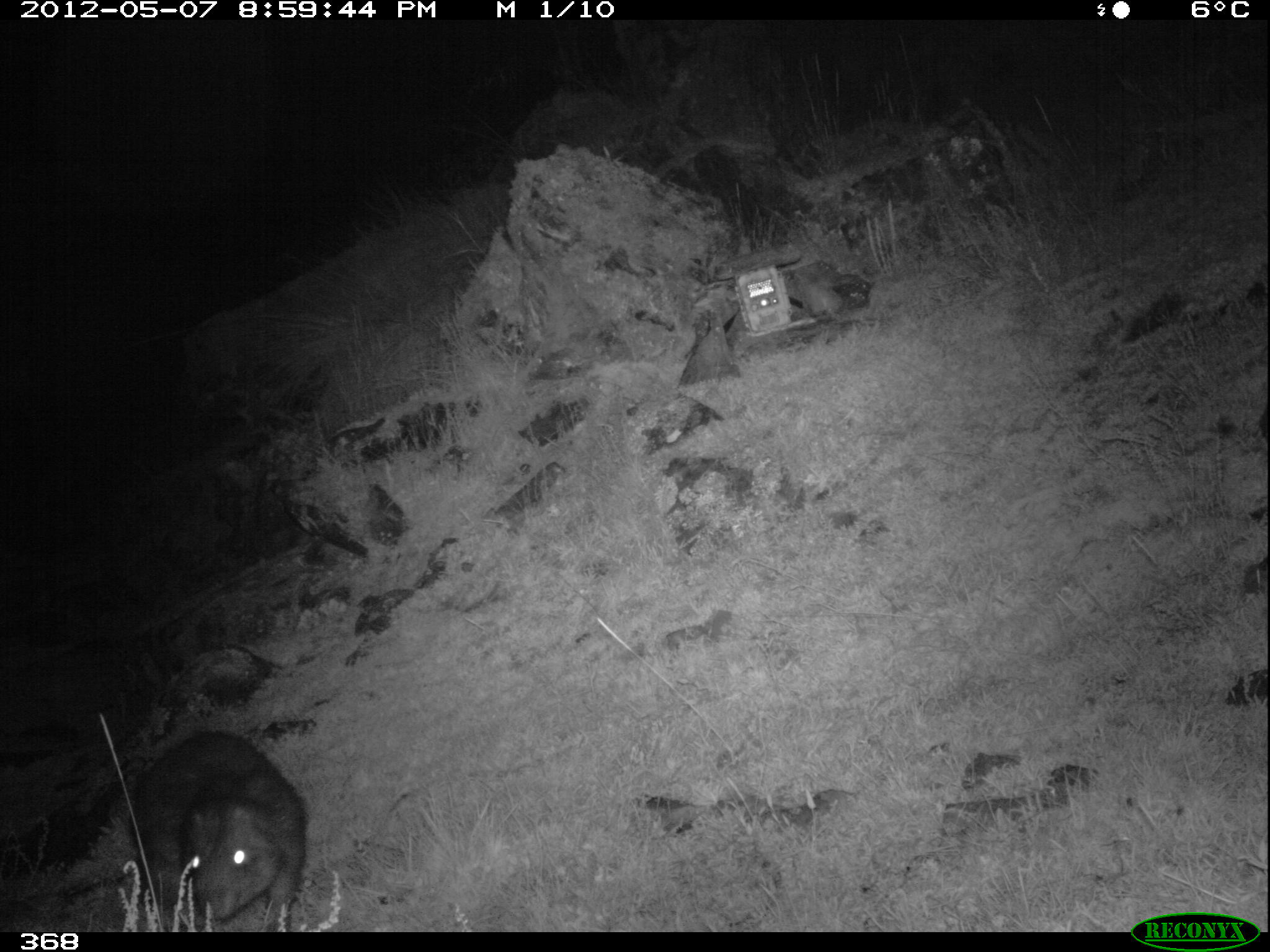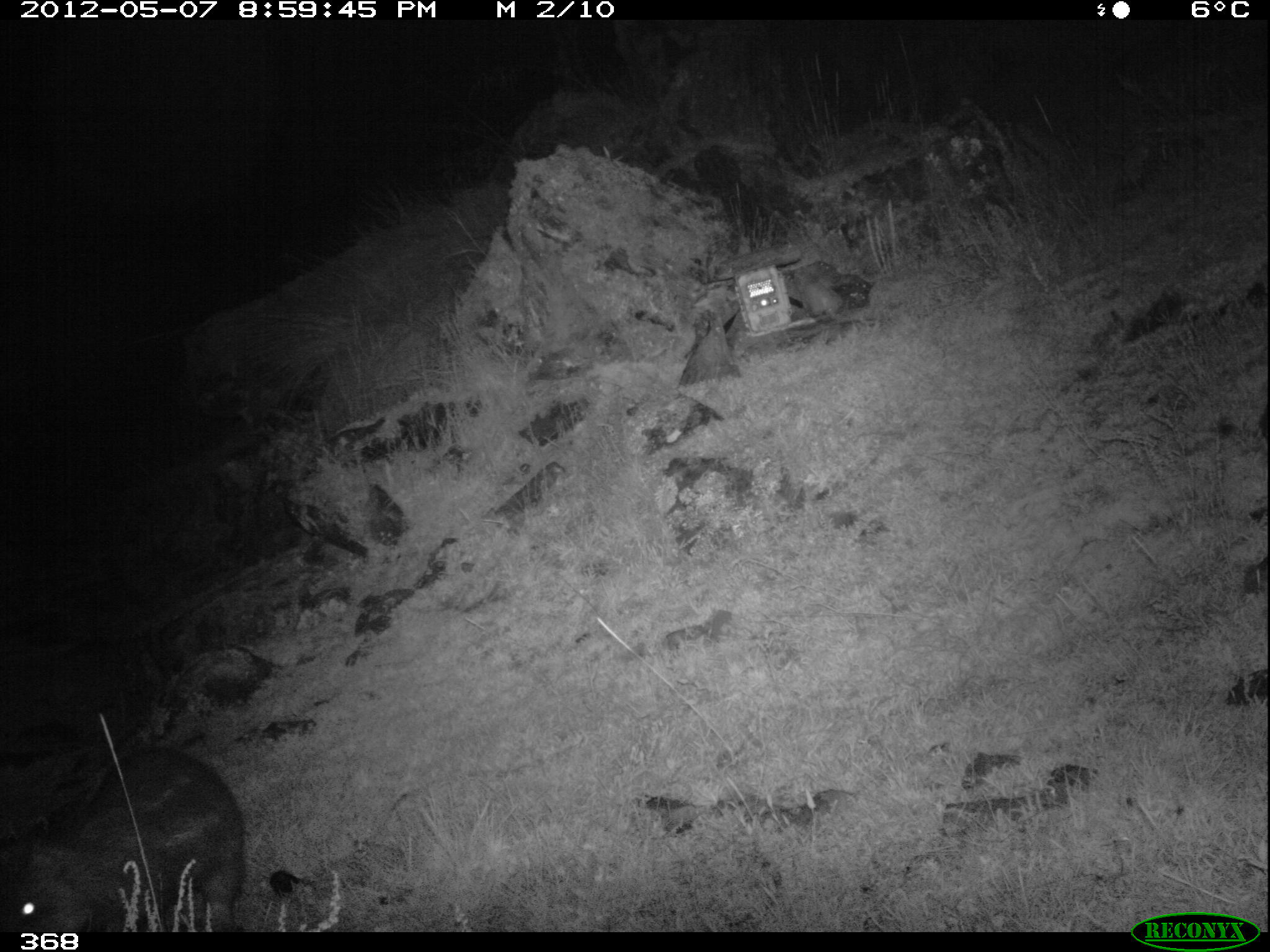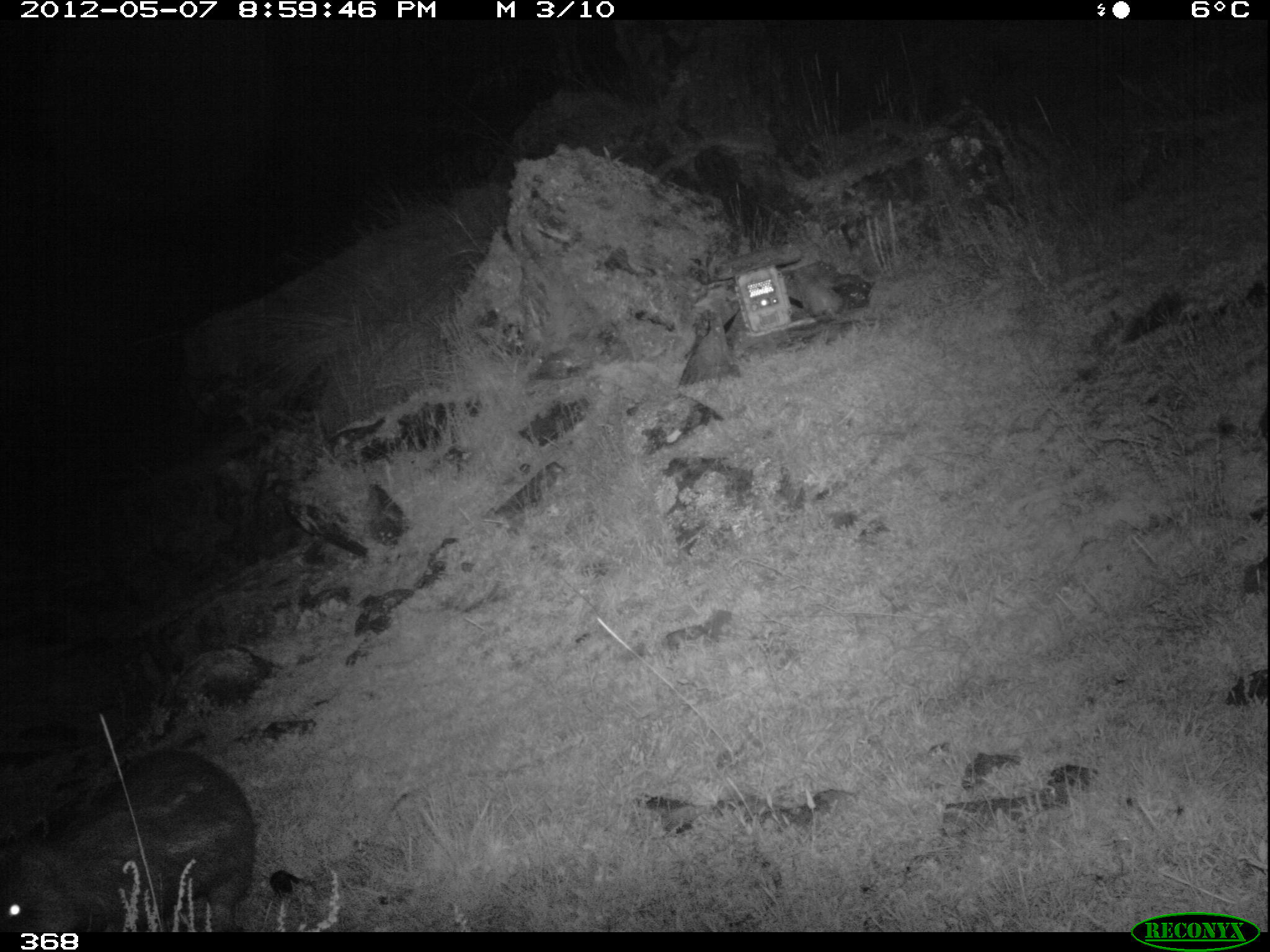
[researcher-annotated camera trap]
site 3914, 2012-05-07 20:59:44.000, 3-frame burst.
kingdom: Animalia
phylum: Chordata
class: Mammalia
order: Rodentia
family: Cuniculidae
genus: Cuniculus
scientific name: Cuniculus taczanowskii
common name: mountain paca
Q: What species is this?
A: Cuniculus taczanowskii (mountain paca).